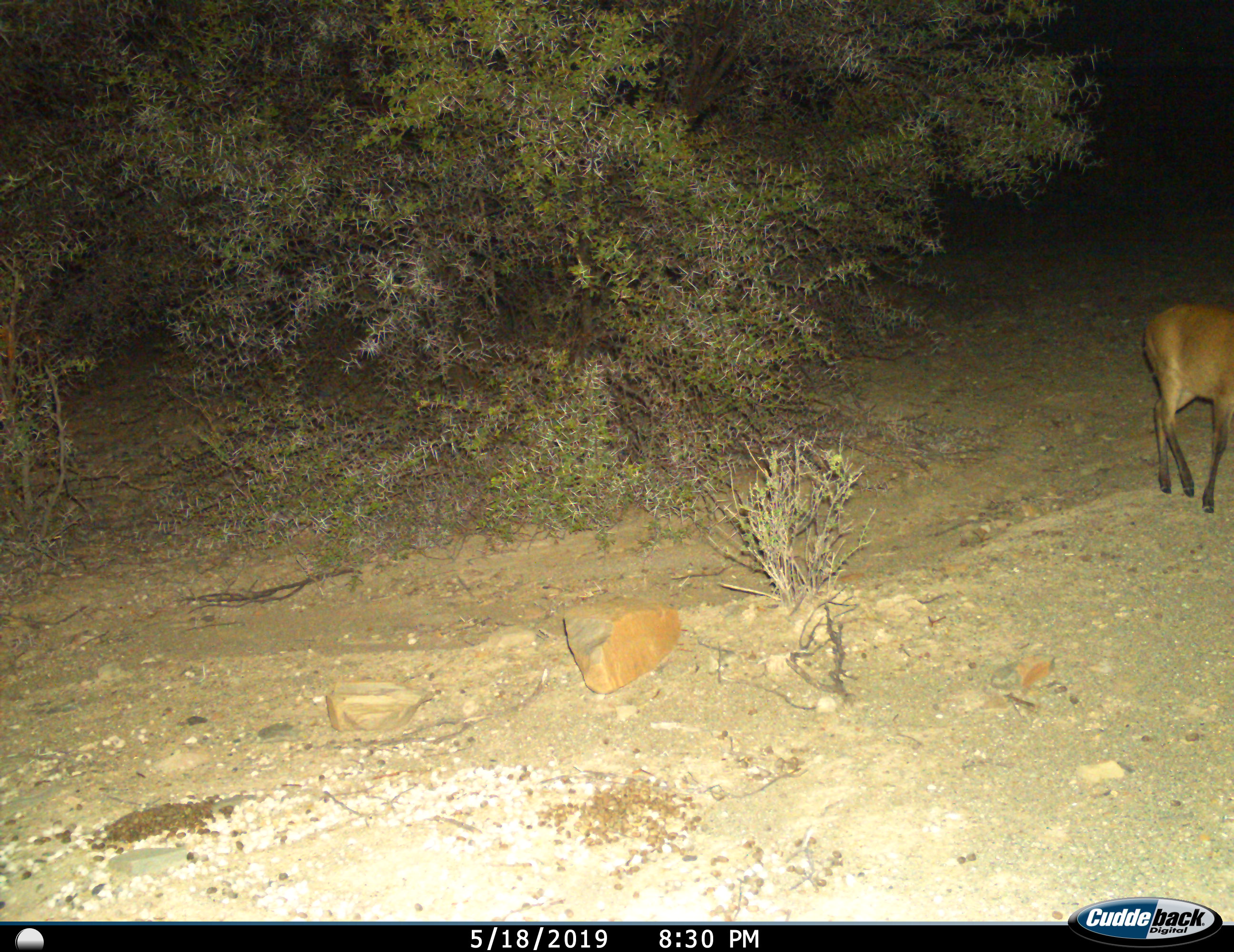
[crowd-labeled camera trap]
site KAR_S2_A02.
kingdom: Animalia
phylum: Chordata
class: Mammalia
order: Artiodactyla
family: Bovidae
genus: Sylvicapra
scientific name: Sylvicapra grimmia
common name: common duiker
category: duikercommongrey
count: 1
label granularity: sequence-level